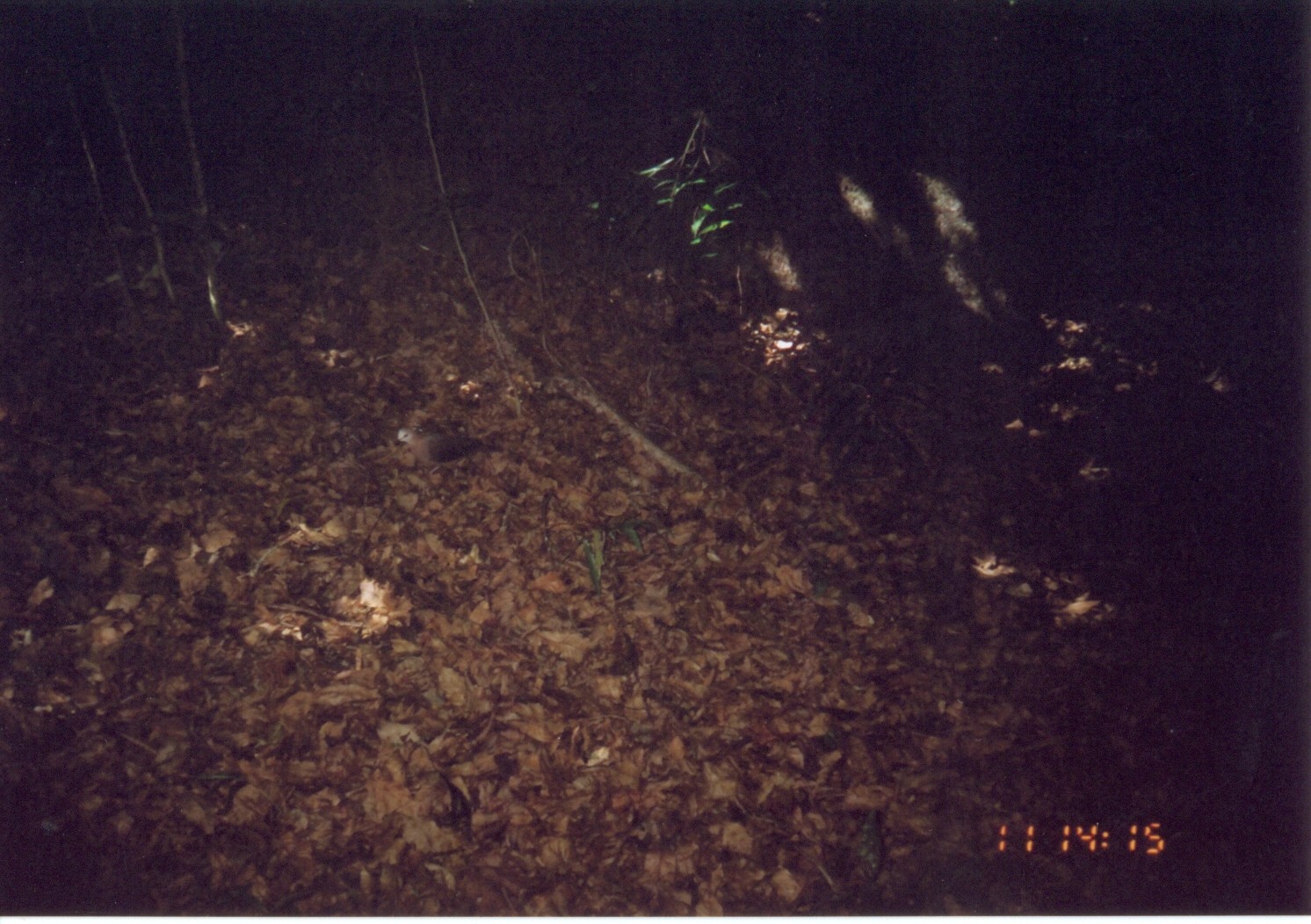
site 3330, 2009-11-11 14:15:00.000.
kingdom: Animalia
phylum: Chordata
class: Aves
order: Columbiformes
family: Columbidae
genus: Columba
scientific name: Columba larvata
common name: lemon dove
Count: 1.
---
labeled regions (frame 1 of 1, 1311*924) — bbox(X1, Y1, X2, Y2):
columba larvata: bbox(392, 425, 488, 479)